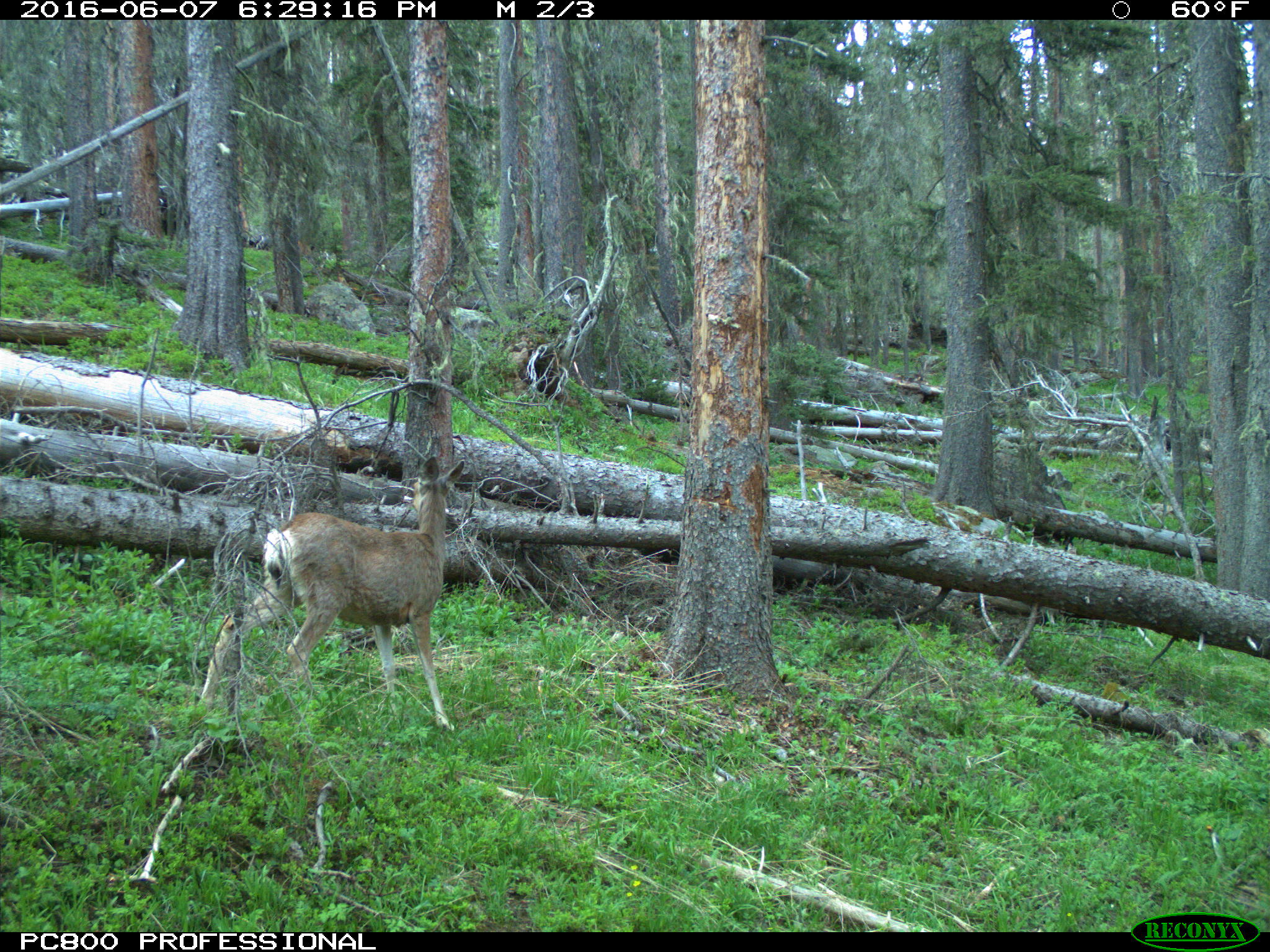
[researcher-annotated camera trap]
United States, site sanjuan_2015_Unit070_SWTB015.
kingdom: Animalia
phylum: Chordata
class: Mammalia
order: Artiodactyla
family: Cervidae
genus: Odocoileus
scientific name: Odocoileus hemionus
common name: mule deer